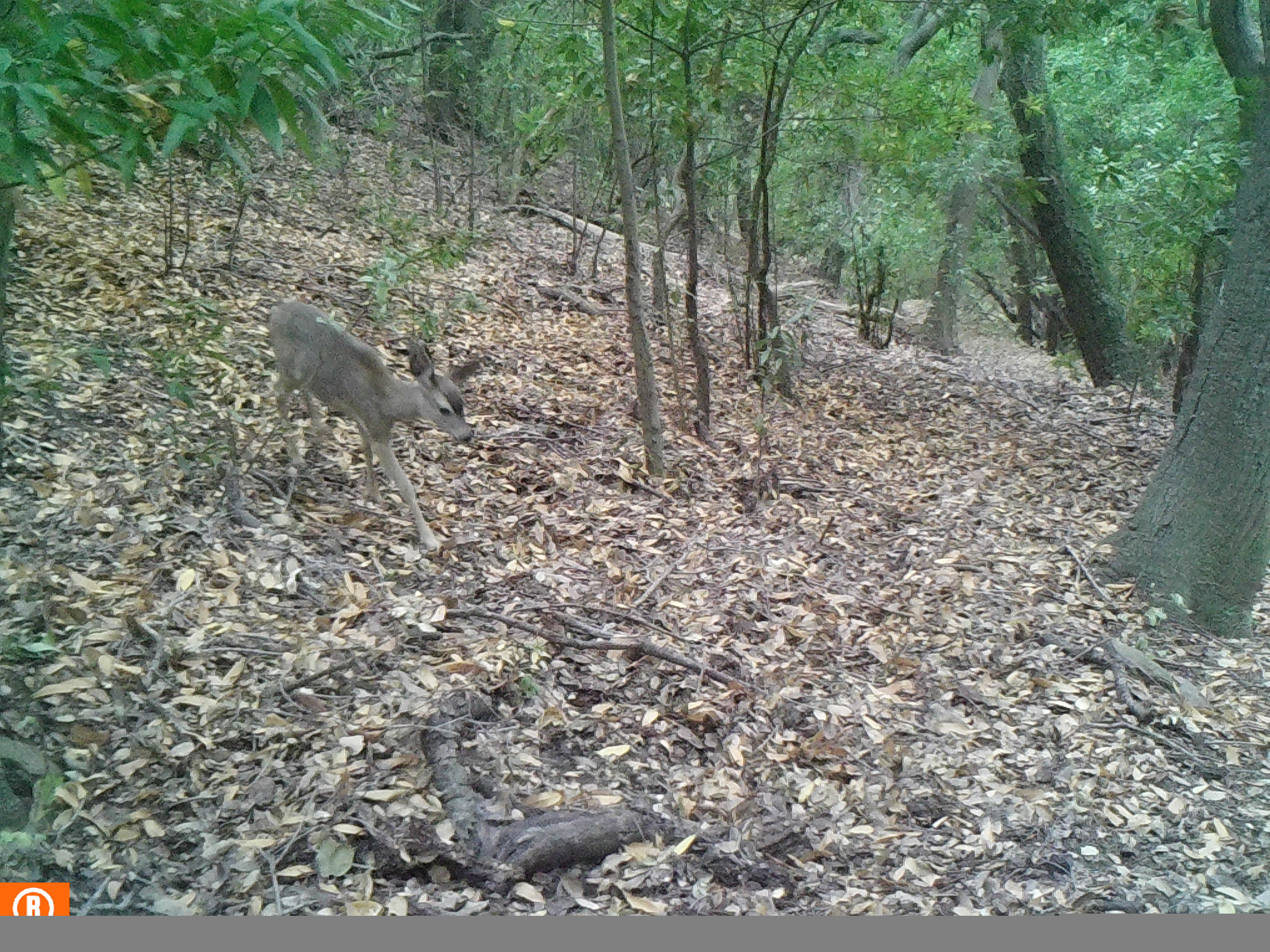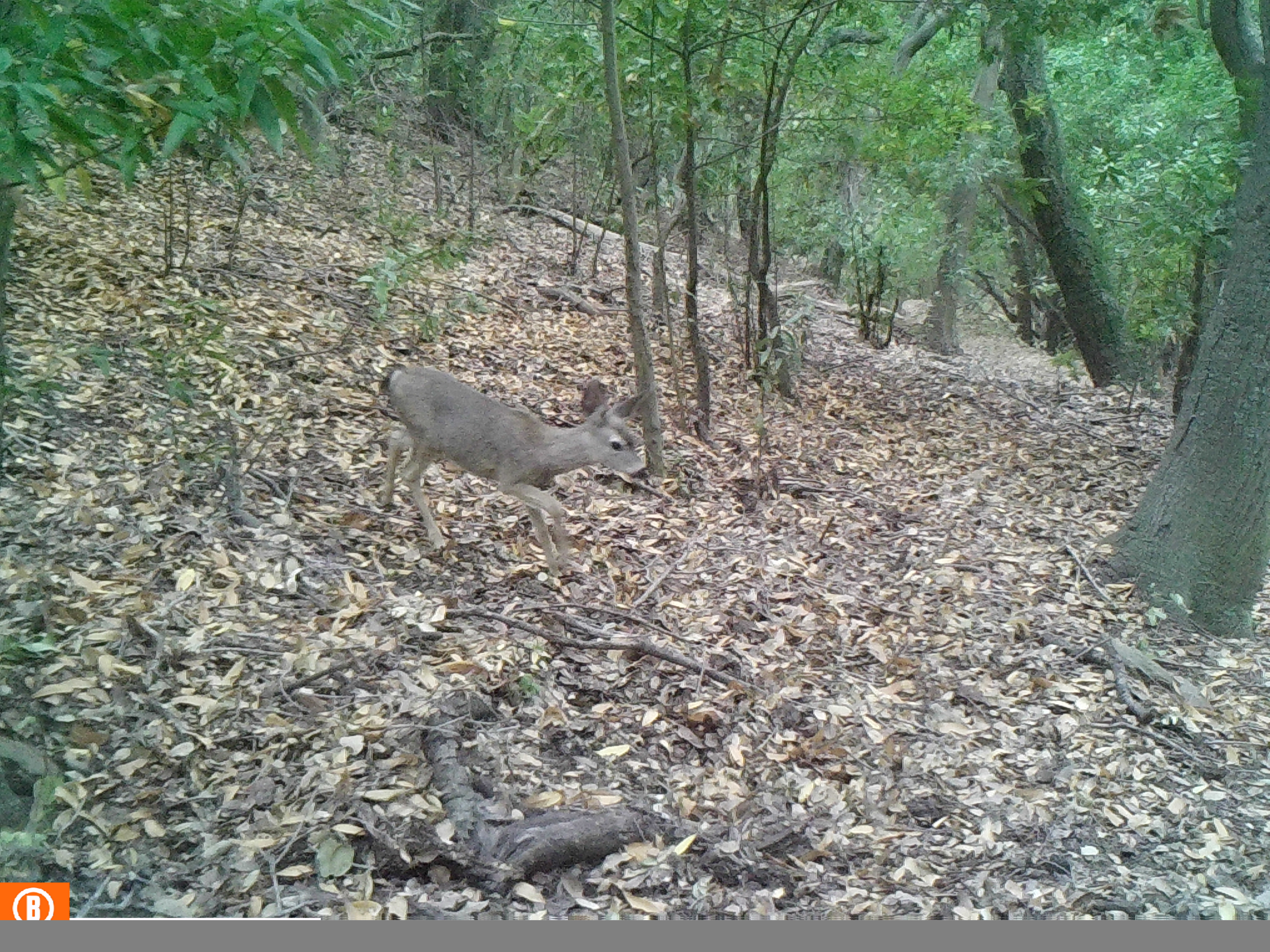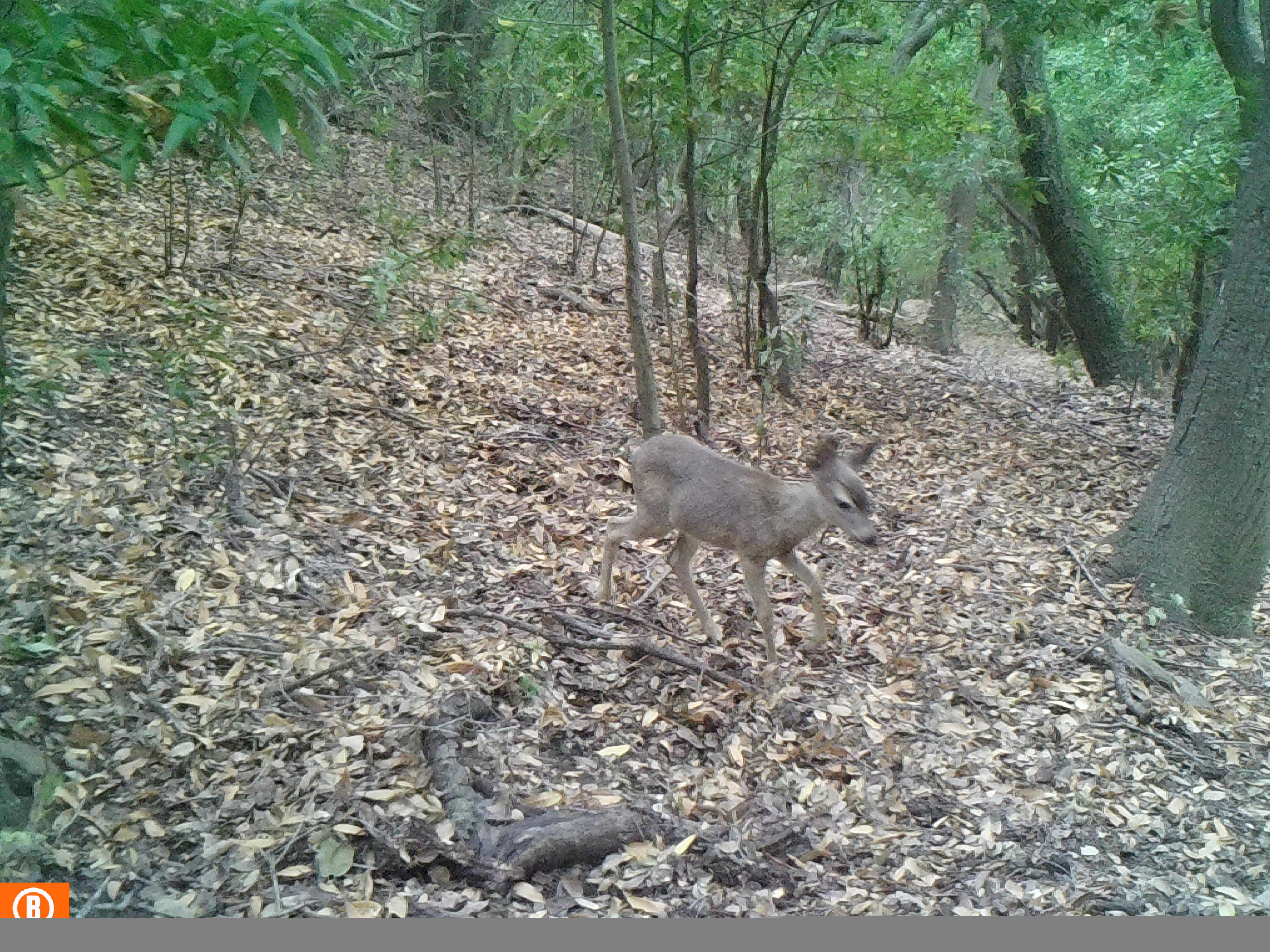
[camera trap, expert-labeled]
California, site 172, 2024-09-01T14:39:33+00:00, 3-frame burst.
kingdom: Animalia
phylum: Chordata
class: Mammalia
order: Artiodactyla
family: Cervidae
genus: Odocoileus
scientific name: Odocoileus hemionus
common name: mule deer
Mule deer (Odocoileus hemionus).